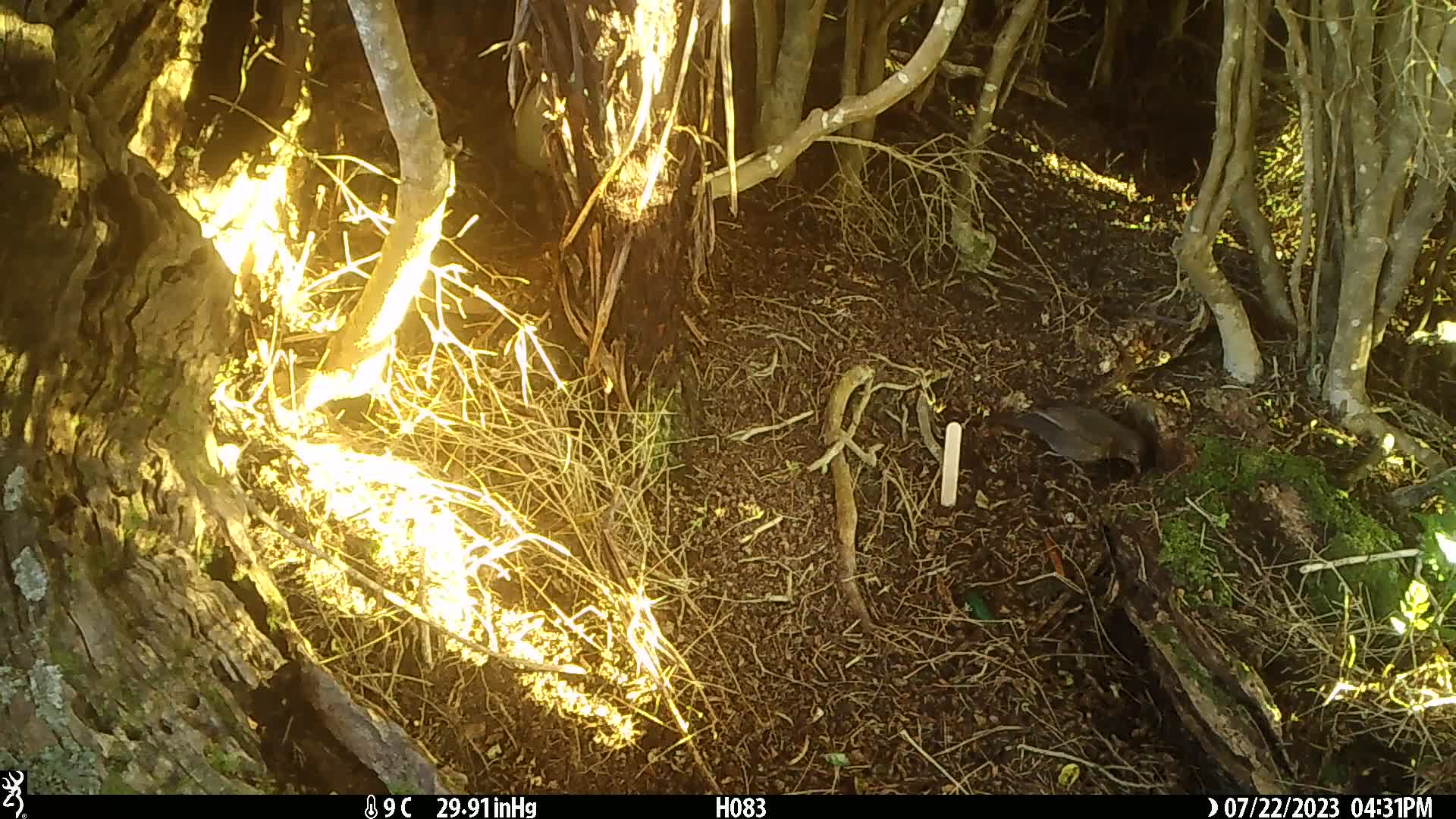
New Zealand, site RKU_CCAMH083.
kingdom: Animalia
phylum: Chordata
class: Aves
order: Passeriformes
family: Turdidae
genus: Turdus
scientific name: Turdus merula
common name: eurasian blackbird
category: blackbird